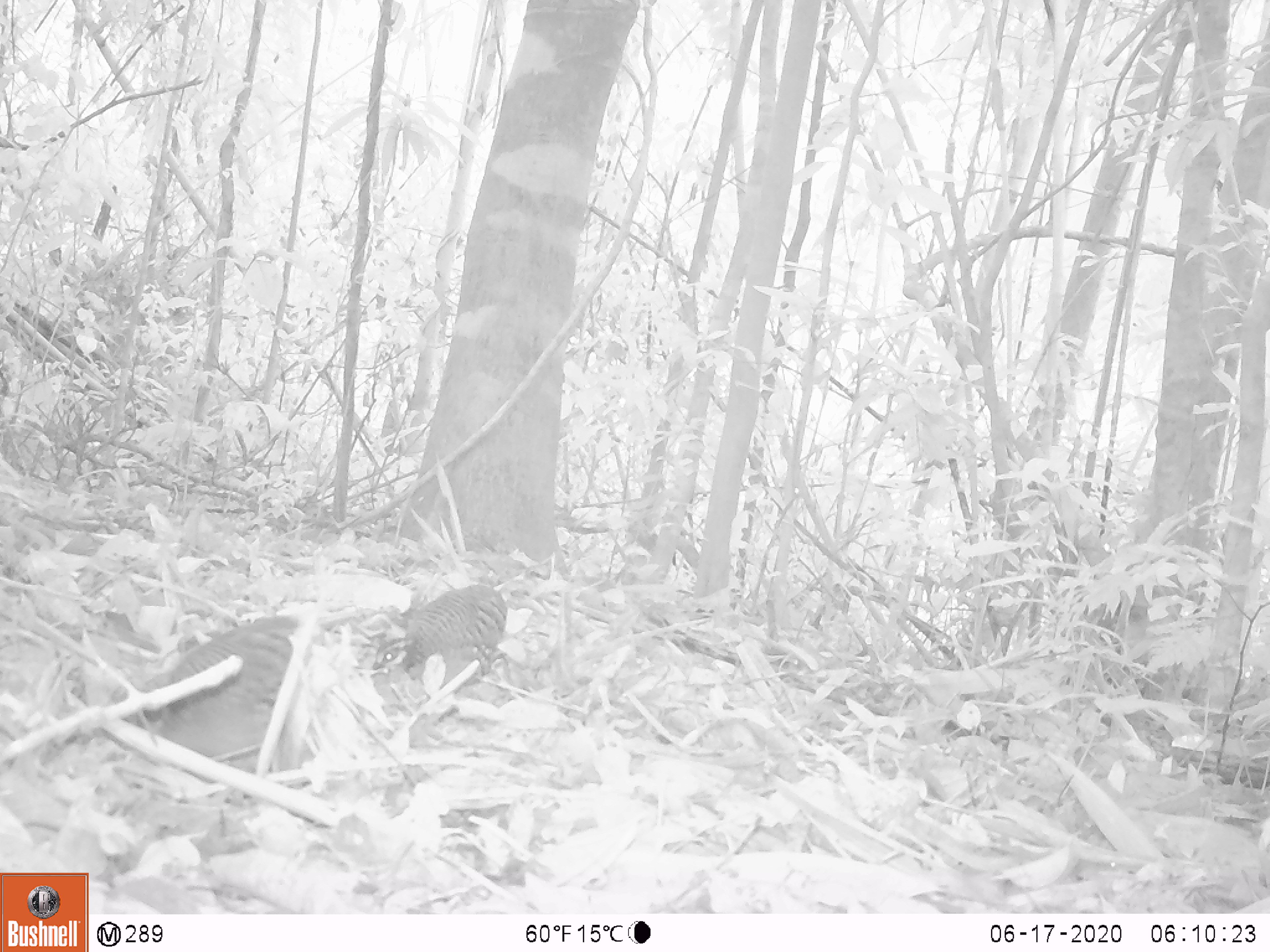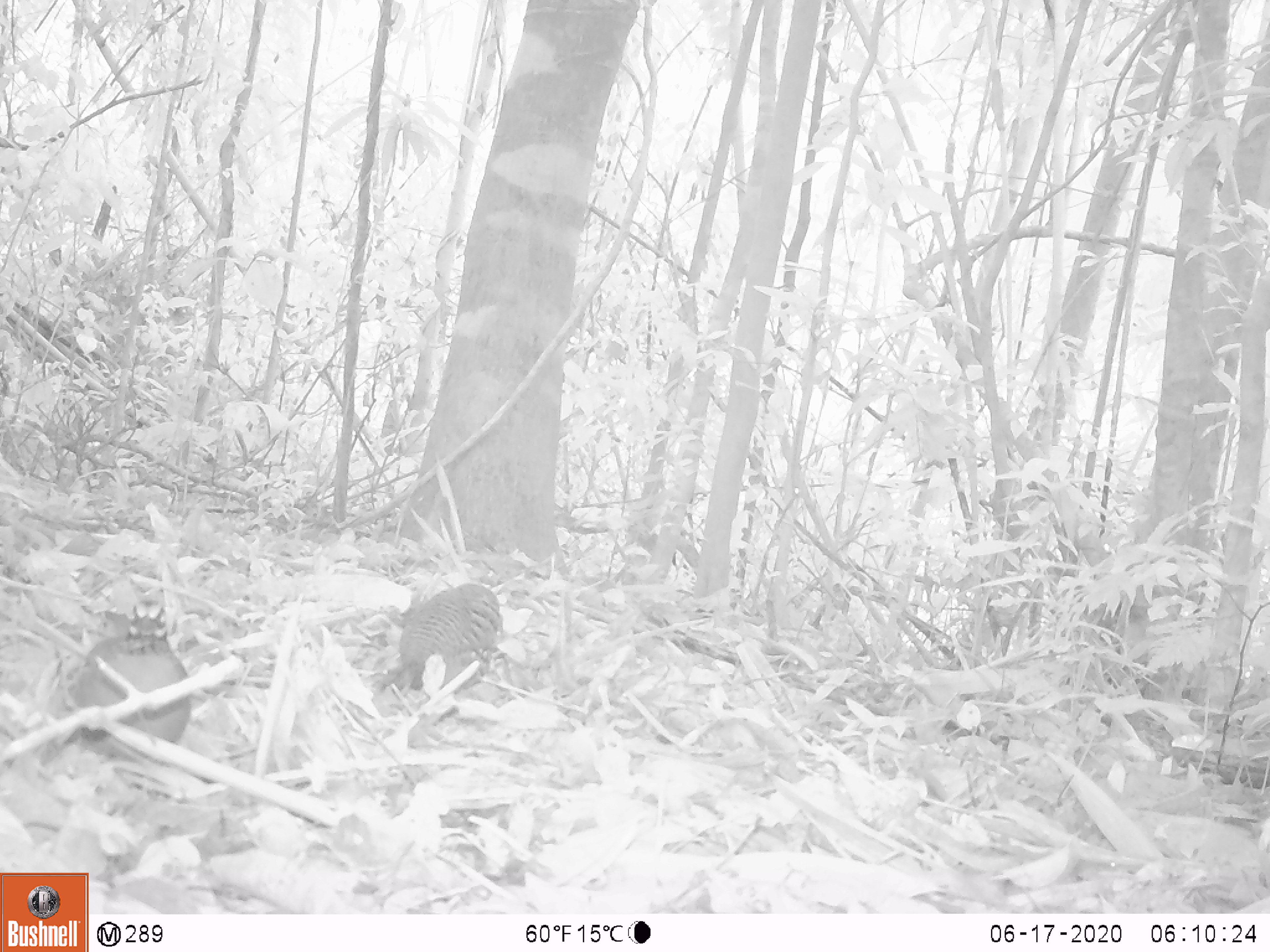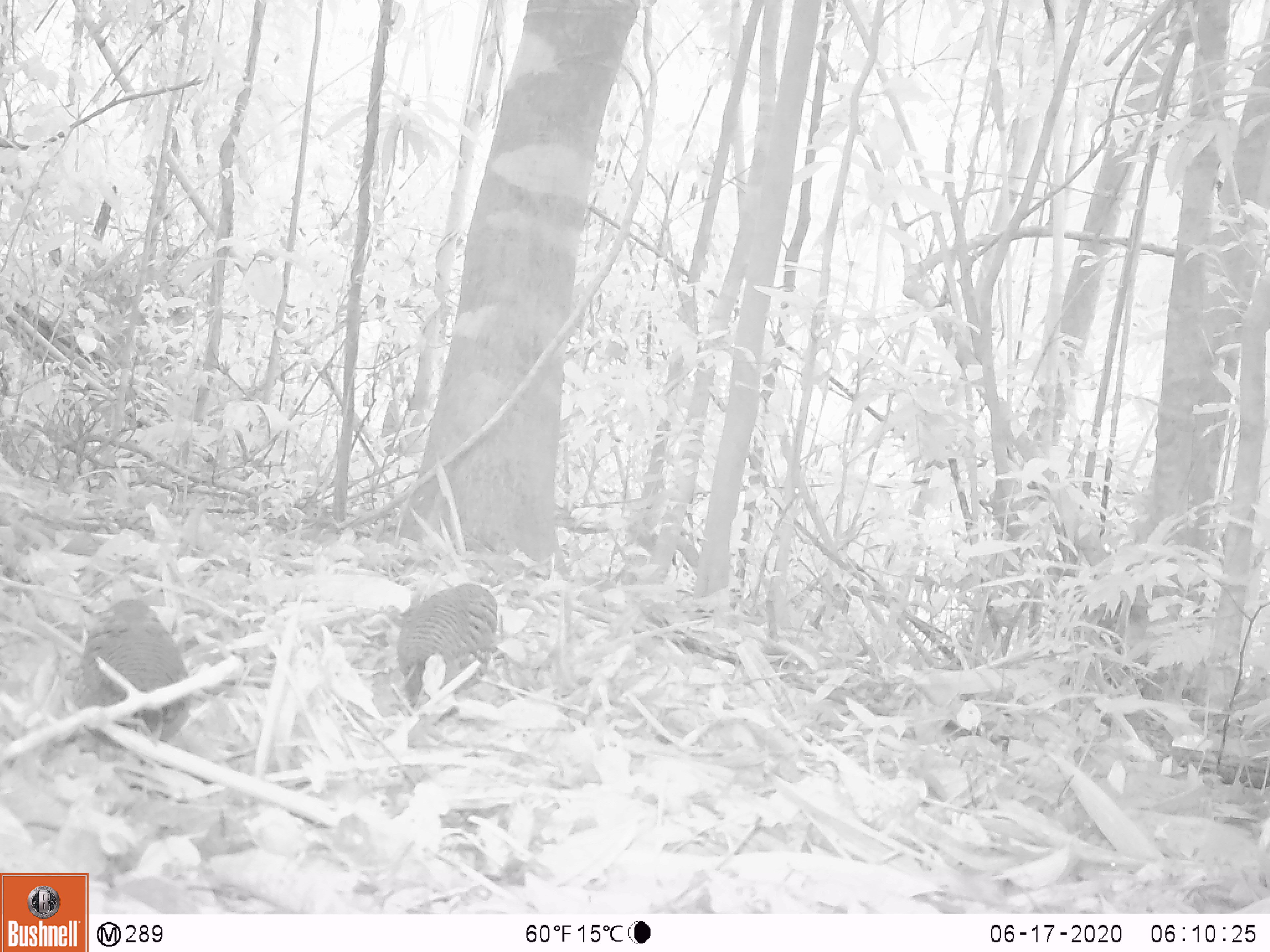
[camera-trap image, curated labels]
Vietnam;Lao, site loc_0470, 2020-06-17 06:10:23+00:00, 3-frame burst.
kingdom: Animalia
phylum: Chordata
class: Aves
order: Galliformes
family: Phasianidae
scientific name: Phasianidae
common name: partridge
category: unidentified partridge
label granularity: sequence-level